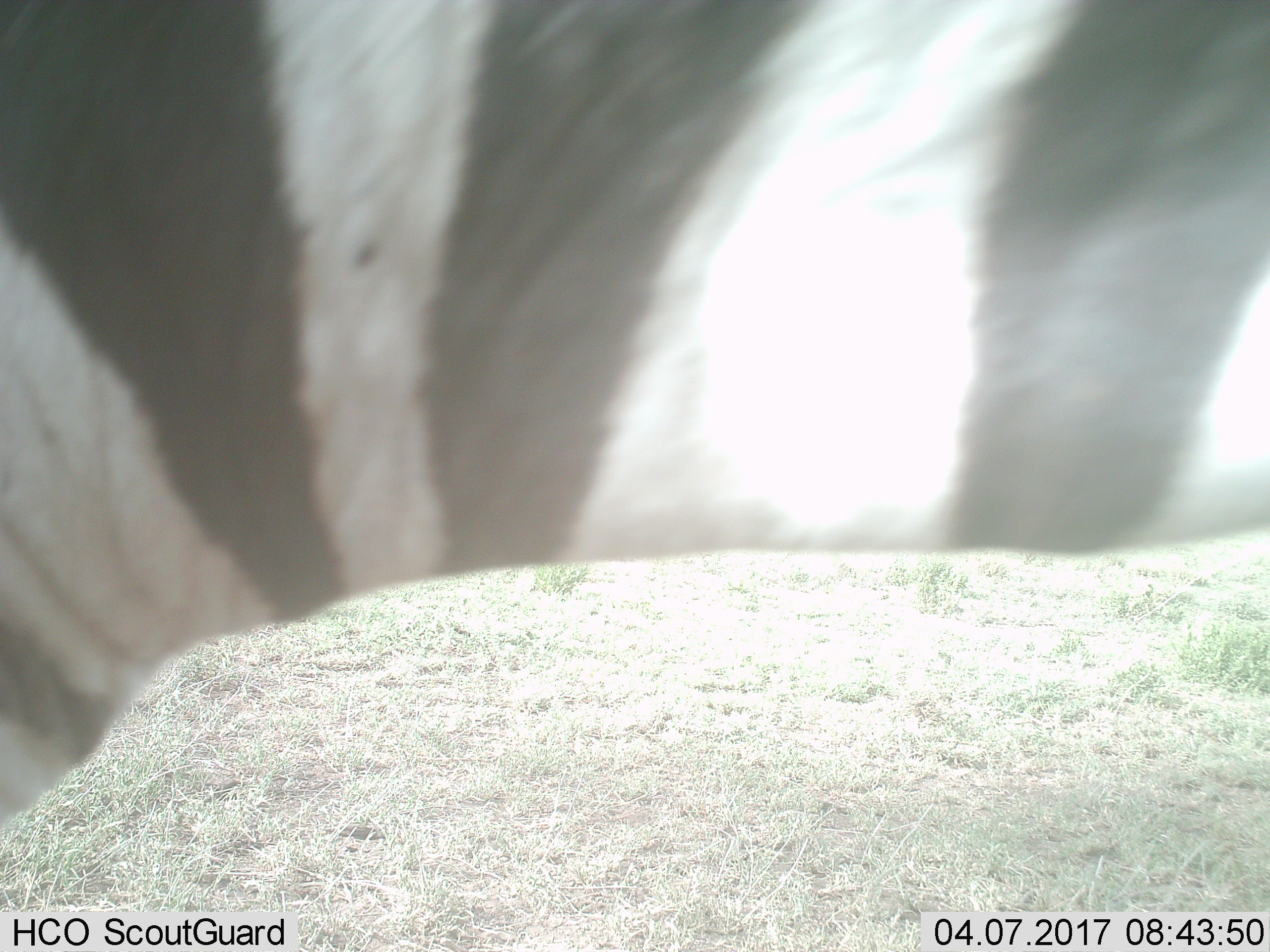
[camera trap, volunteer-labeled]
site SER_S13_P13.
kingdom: Animalia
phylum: Chordata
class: Mammalia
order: Perissodactyla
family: Equidae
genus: Equus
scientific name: Equus quagga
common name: plains zebra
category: zebraplains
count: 1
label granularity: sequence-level